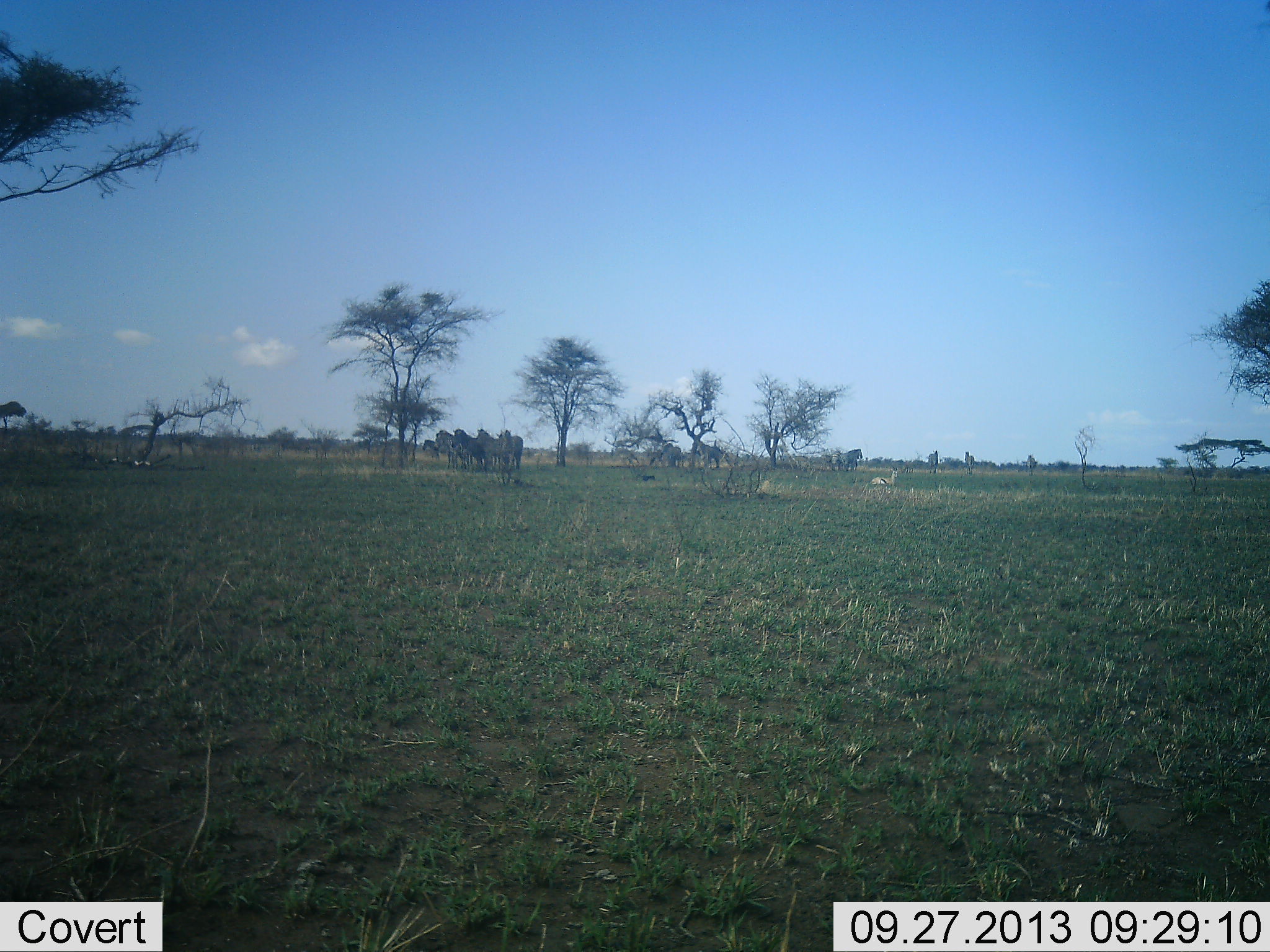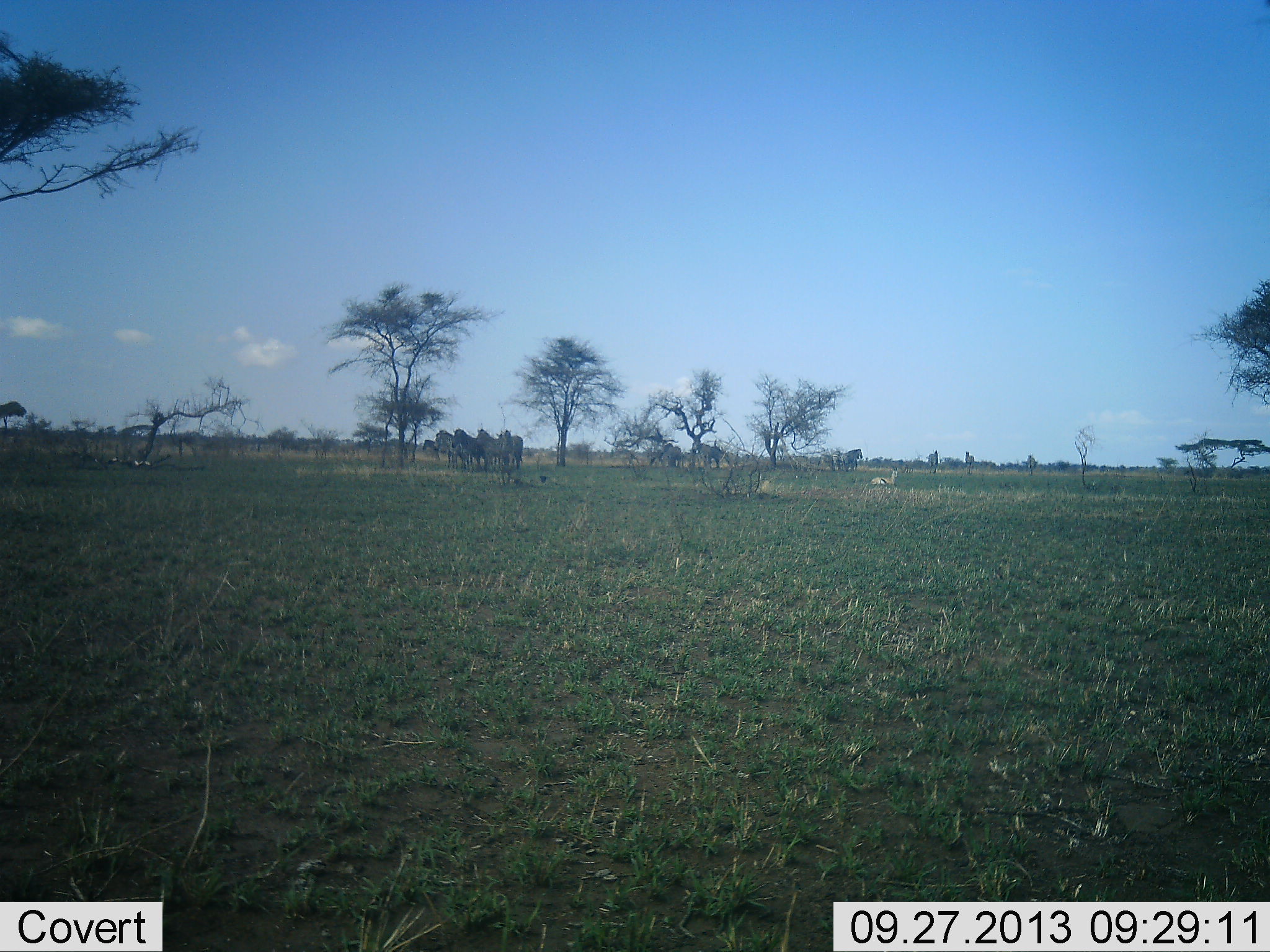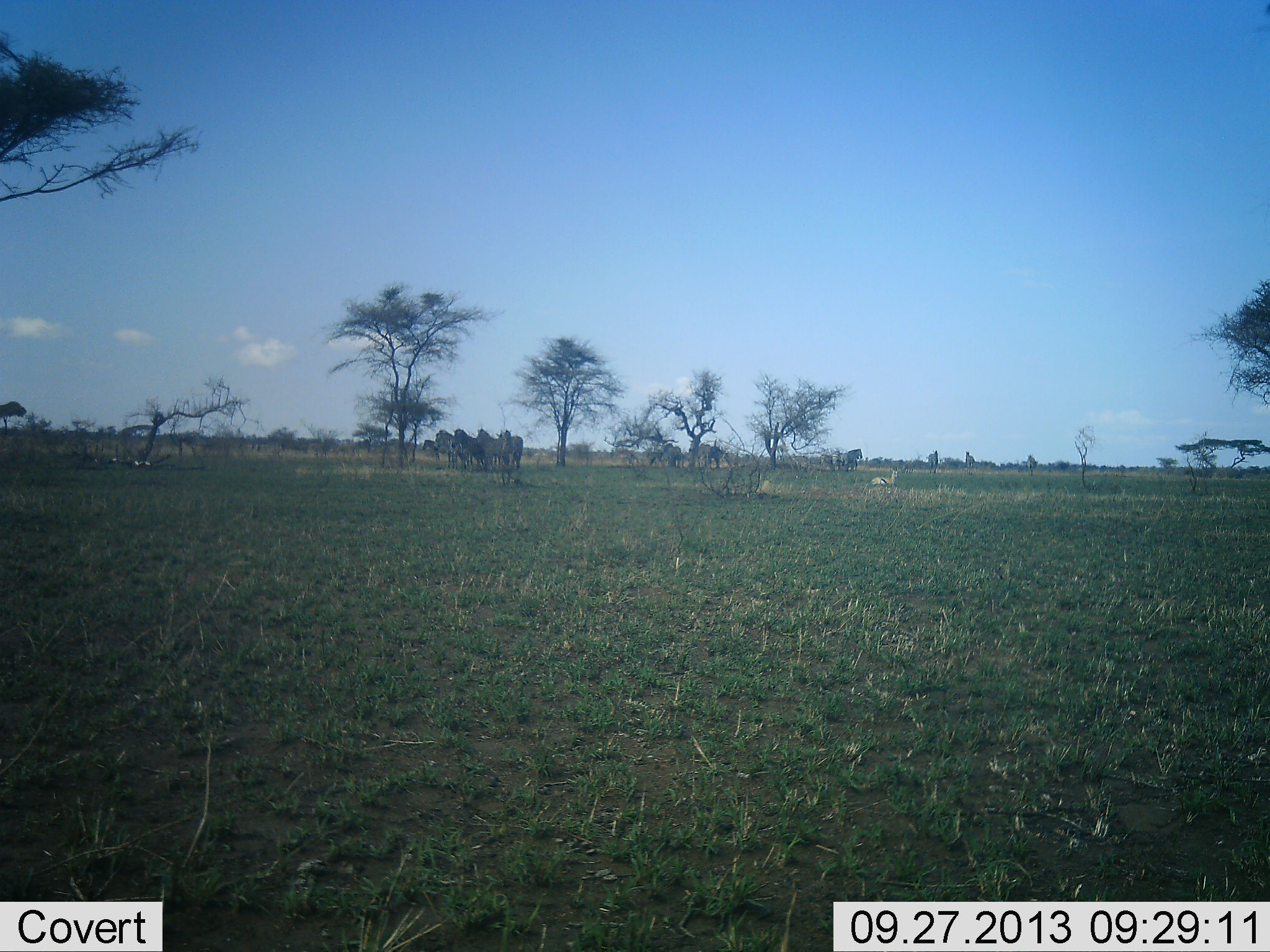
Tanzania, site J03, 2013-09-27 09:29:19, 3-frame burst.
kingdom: Animalia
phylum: Chordata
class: Mammalia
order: Perissodactyla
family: Equidae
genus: Equus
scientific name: Equus quagga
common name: plains zebra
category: zebra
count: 5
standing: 100%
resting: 14%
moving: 14%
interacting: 0%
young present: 0%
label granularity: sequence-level